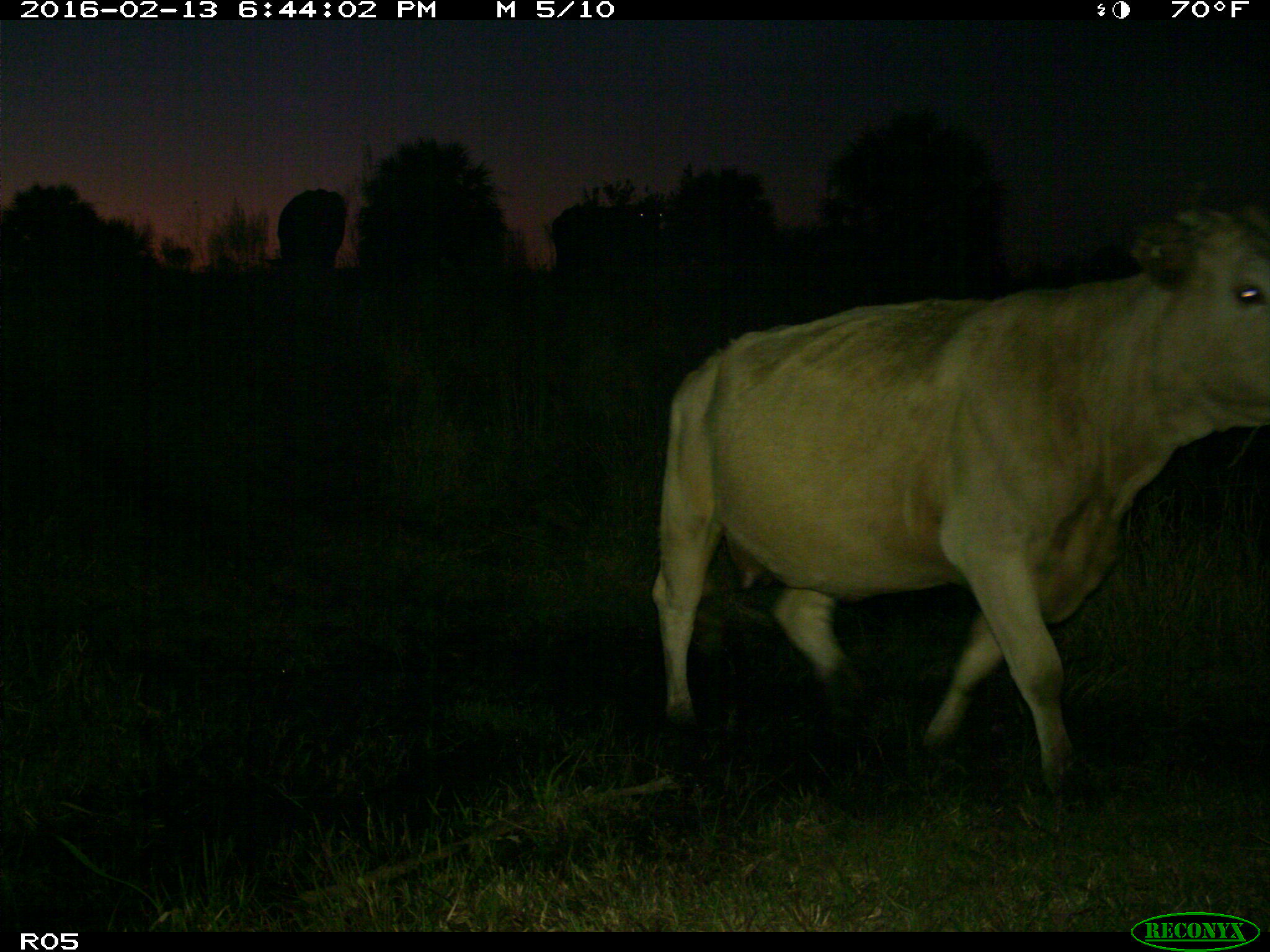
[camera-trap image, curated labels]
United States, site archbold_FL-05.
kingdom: Animalia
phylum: Chordata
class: Mammalia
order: Artiodactyla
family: Bovidae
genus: Bos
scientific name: Bos taurus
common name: domestic cow